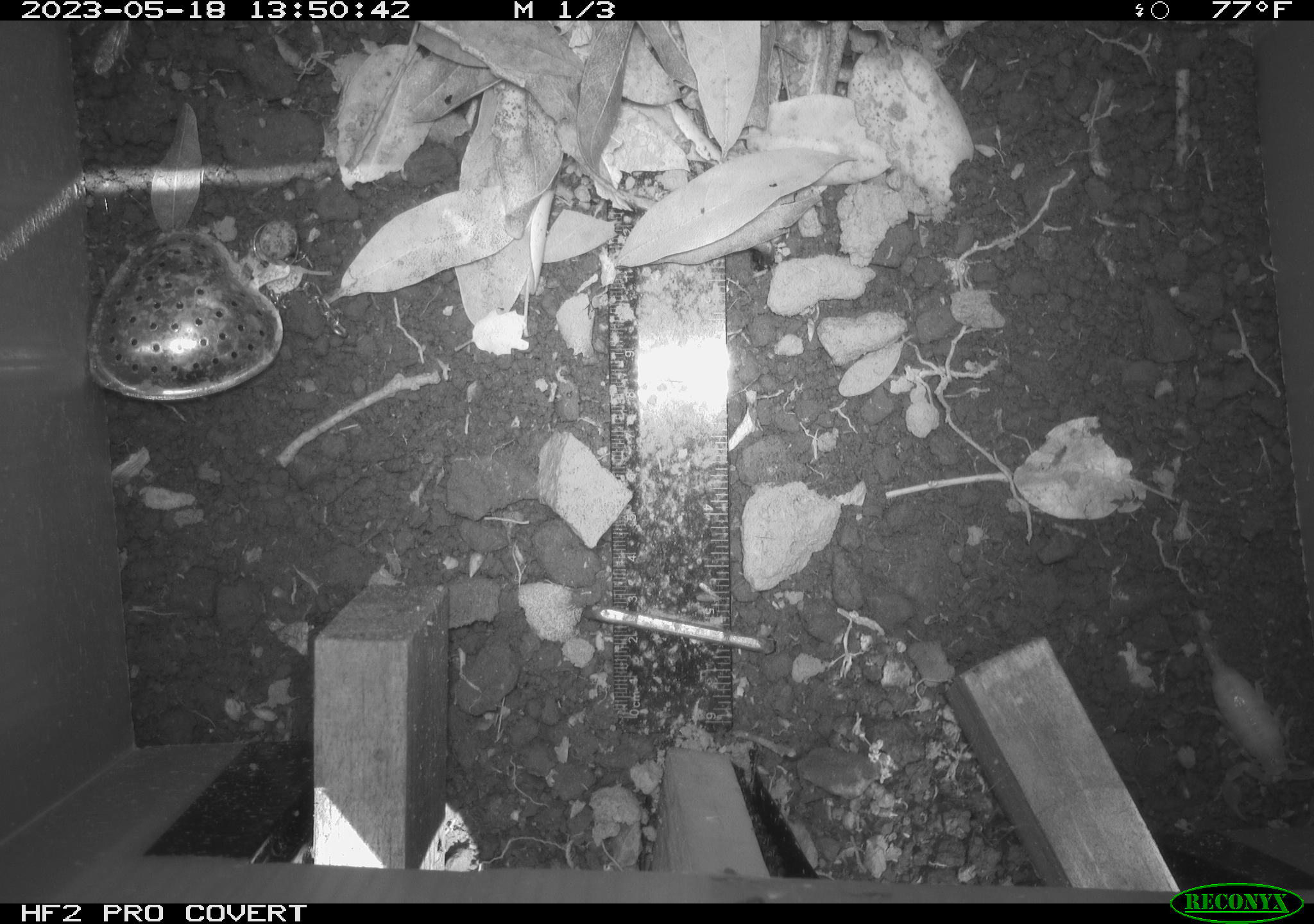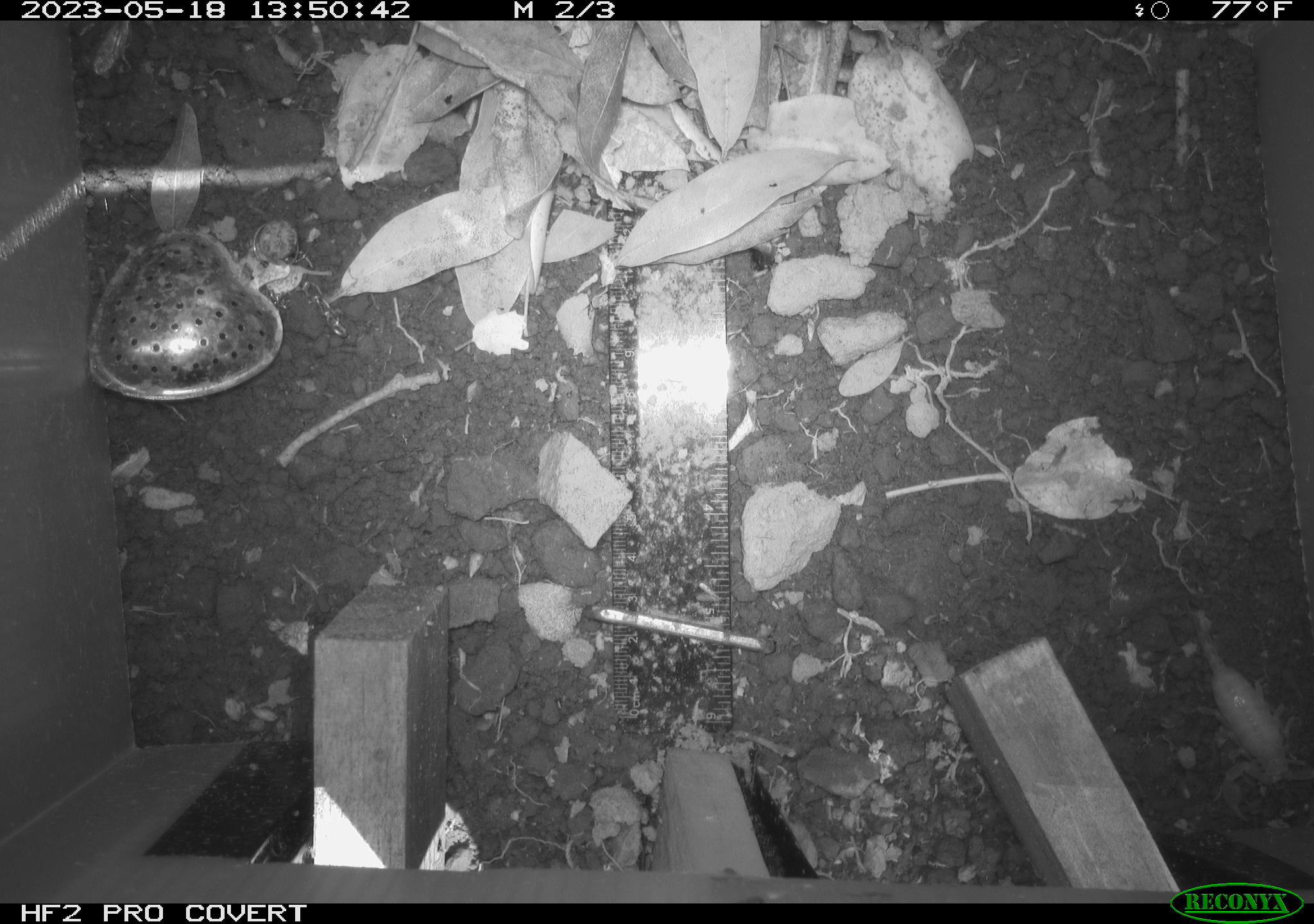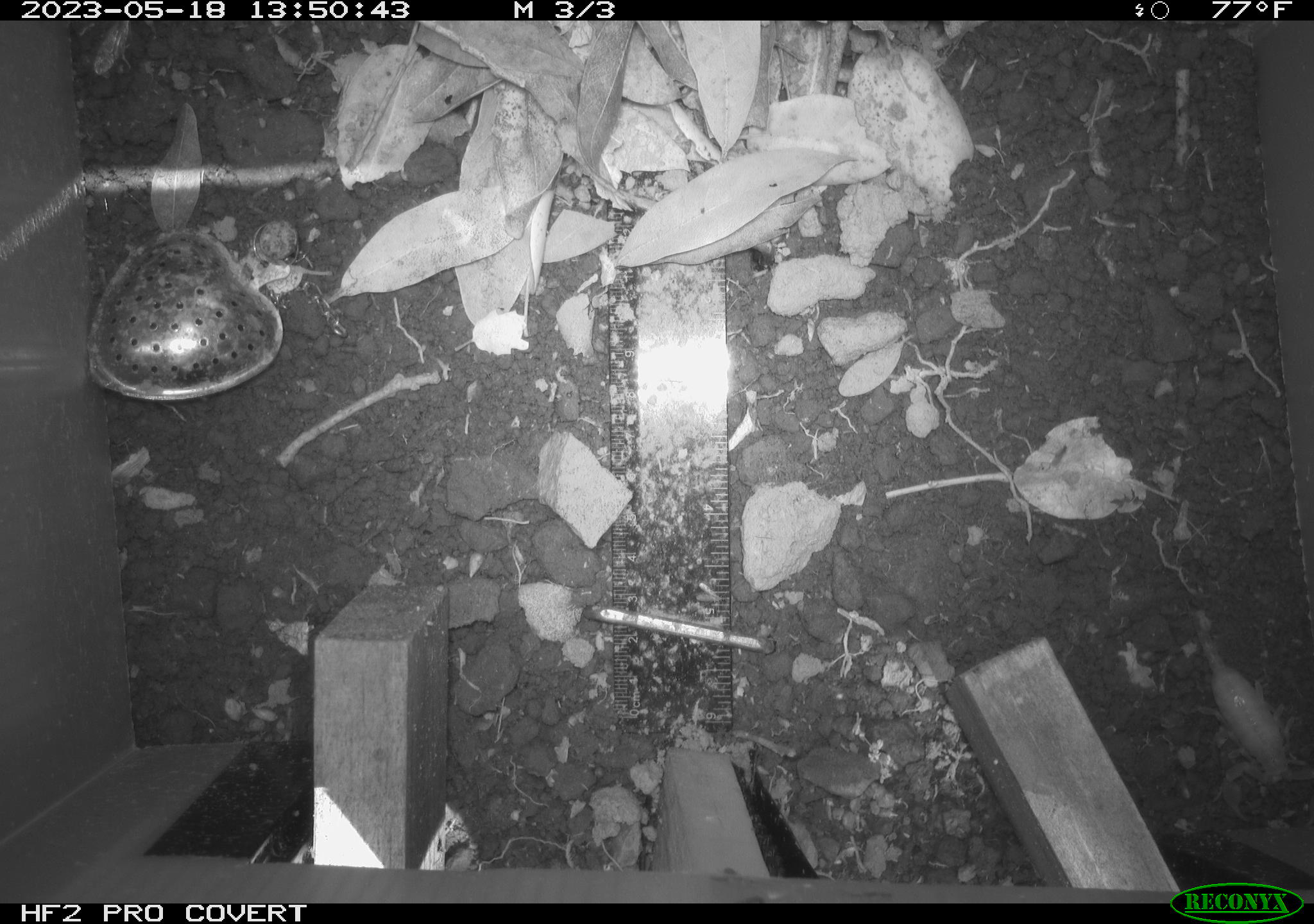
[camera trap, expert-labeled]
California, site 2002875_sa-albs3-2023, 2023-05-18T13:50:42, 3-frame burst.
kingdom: Animalia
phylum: Arthropoda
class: Arachnida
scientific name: Arachnida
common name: arachnids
Arachnids (Arachnida).